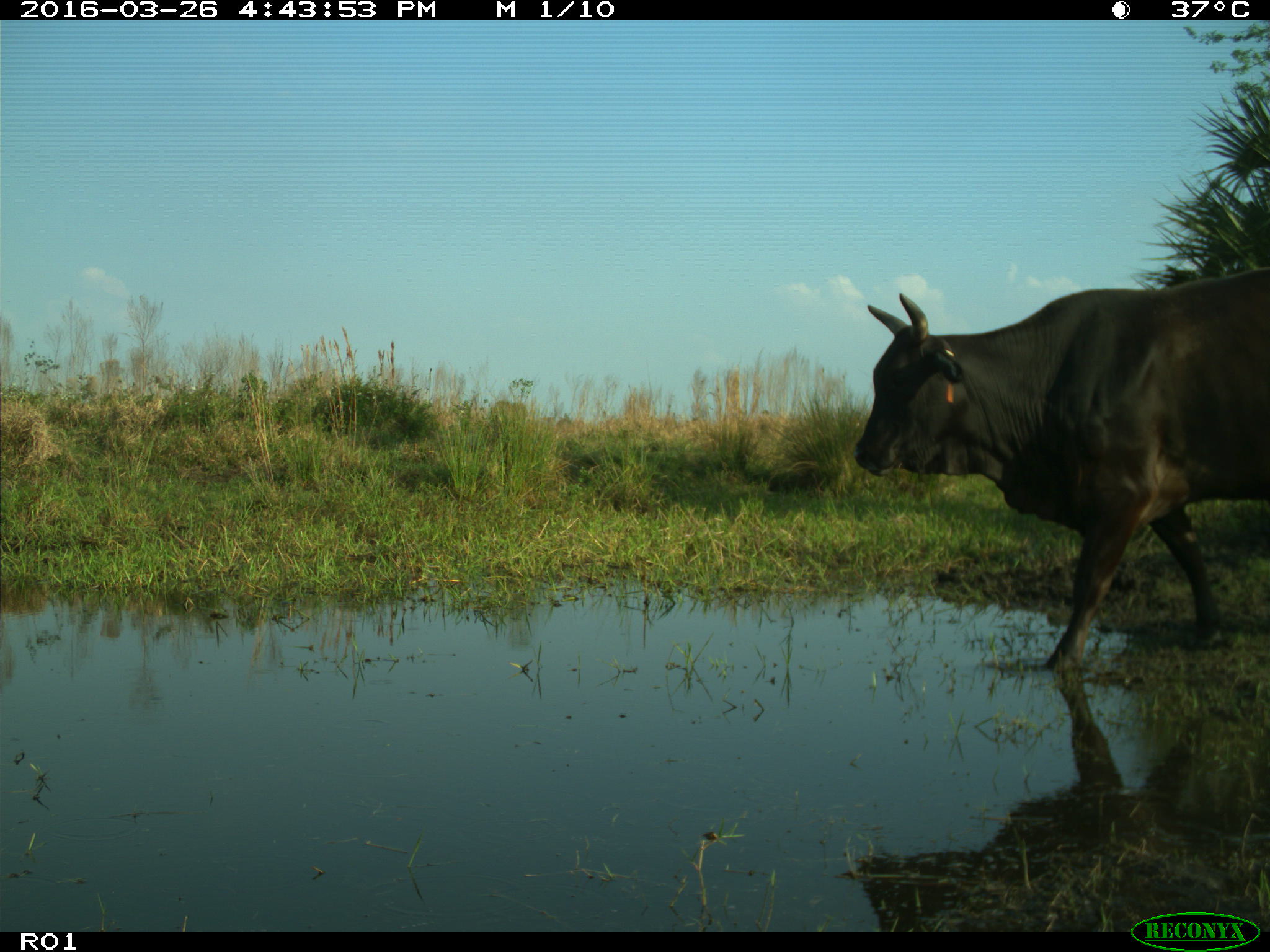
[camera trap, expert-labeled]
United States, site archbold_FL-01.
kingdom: Animalia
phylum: Chordata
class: Mammalia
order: Artiodactyla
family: Bovidae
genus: Bos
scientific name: Bos taurus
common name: domestic cow